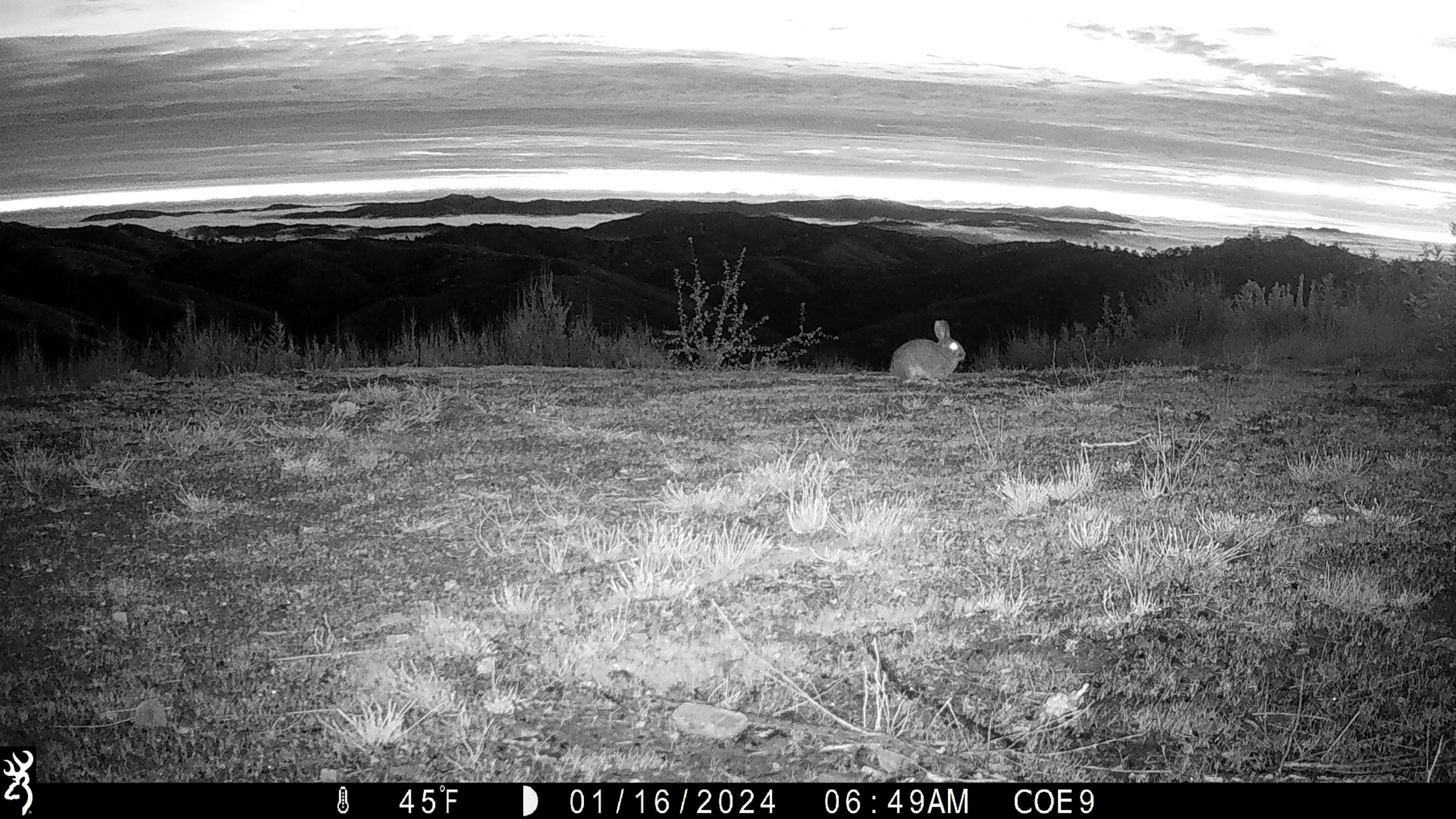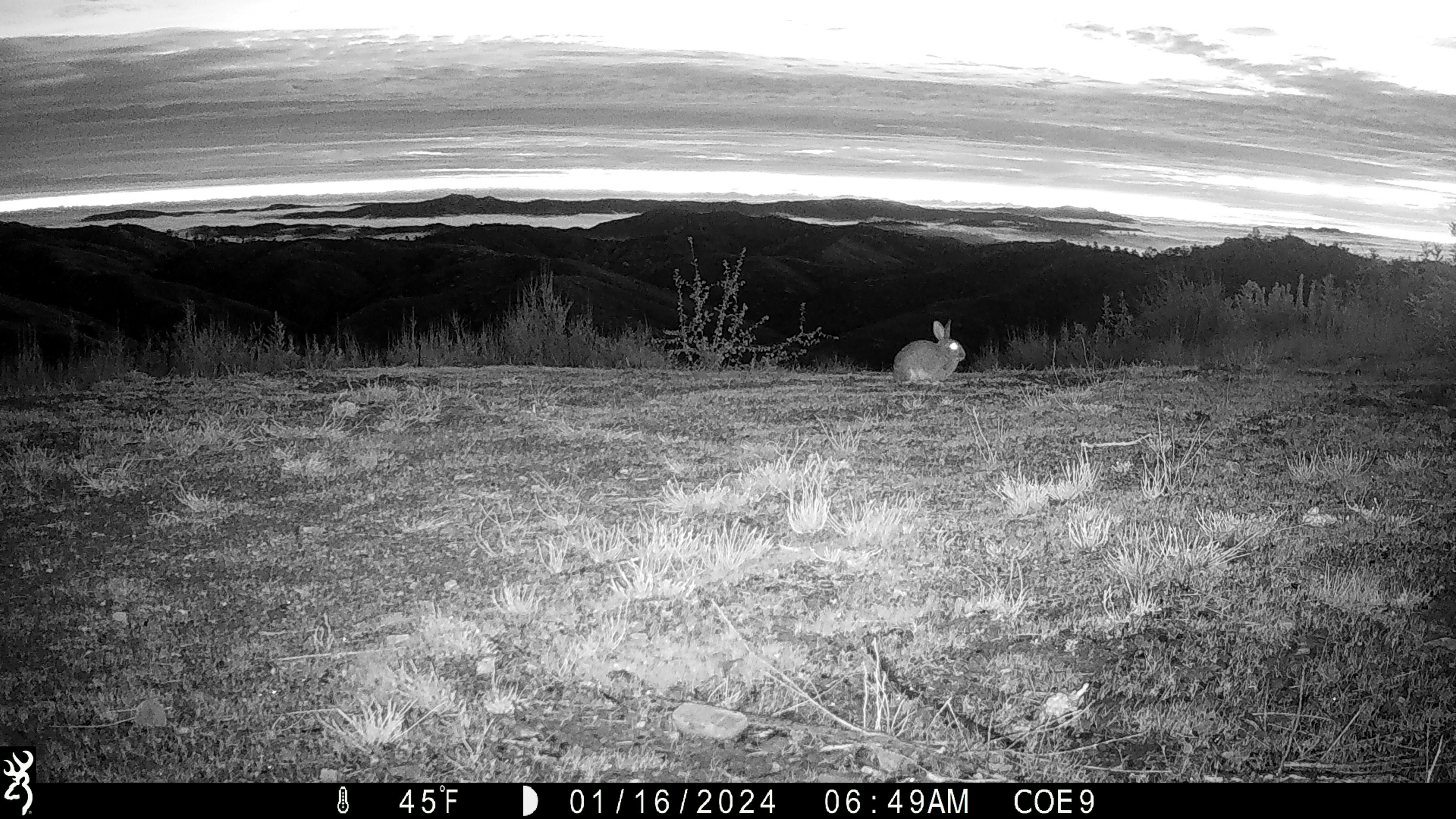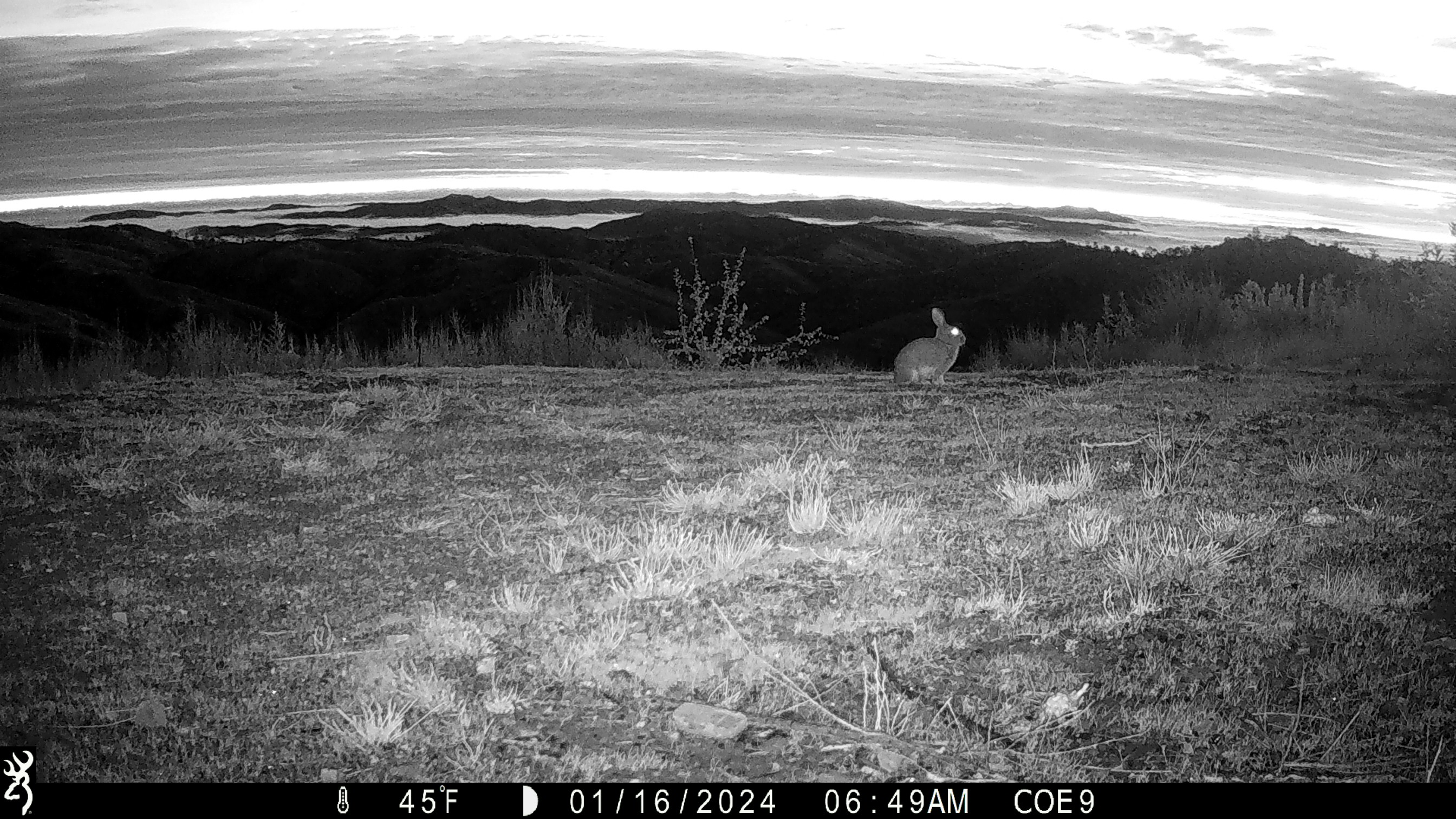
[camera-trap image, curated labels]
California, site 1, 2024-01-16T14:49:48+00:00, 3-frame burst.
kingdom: Animalia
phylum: Chordata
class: Mammalia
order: Lagomorpha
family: Leporidae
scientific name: Leporidae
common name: rabbit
Rabbit (Leporidae).